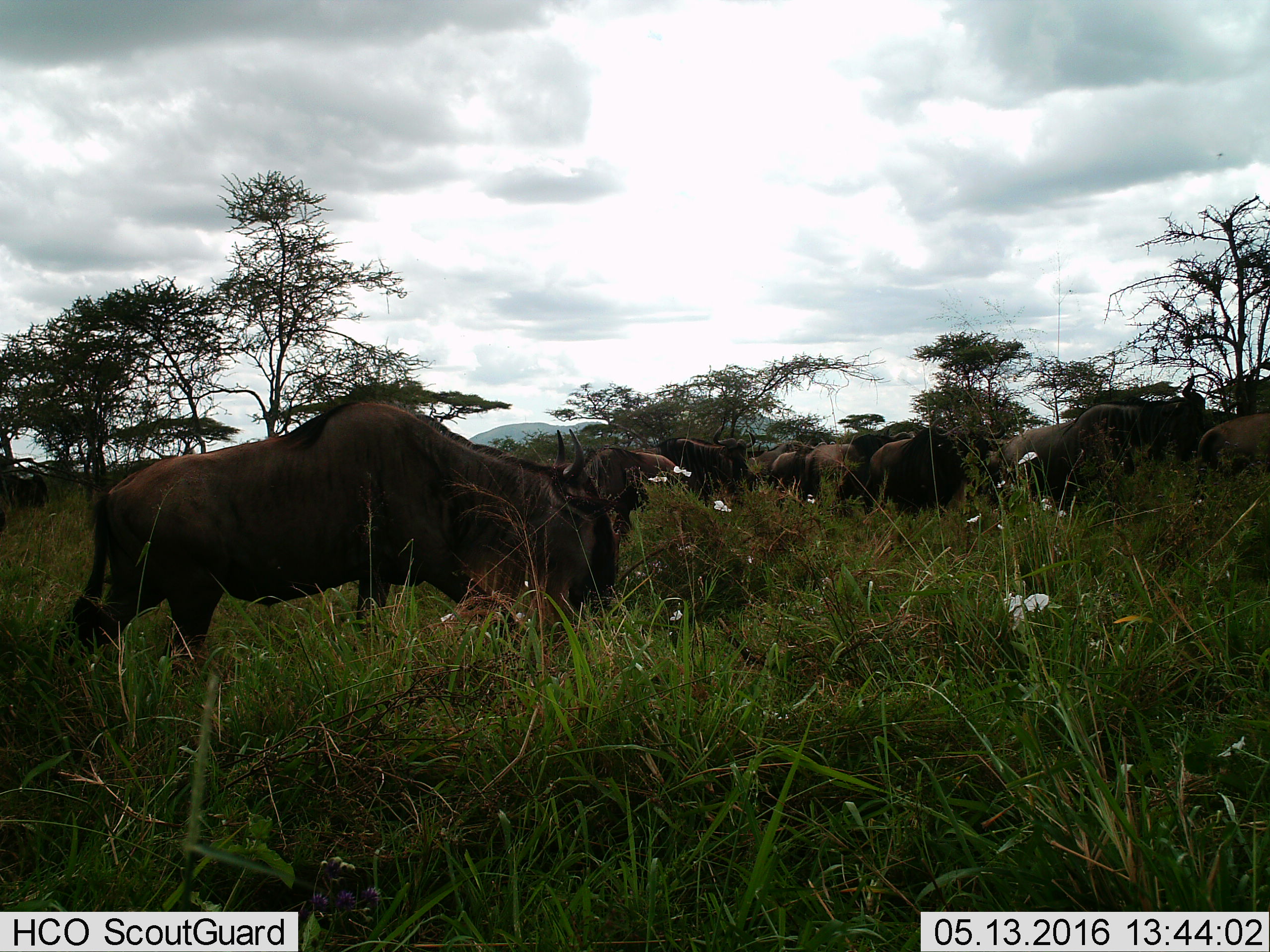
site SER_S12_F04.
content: unidentified animal